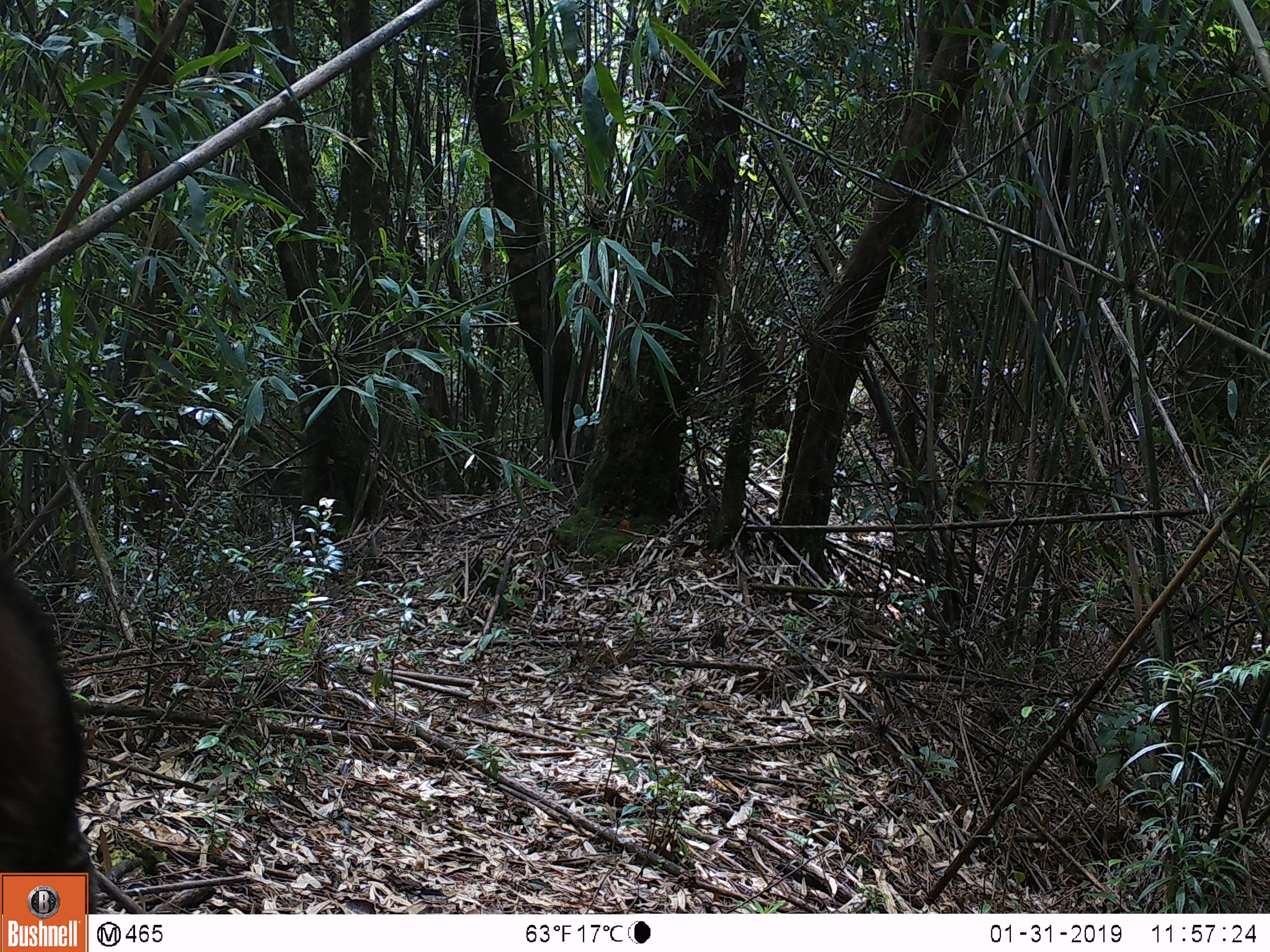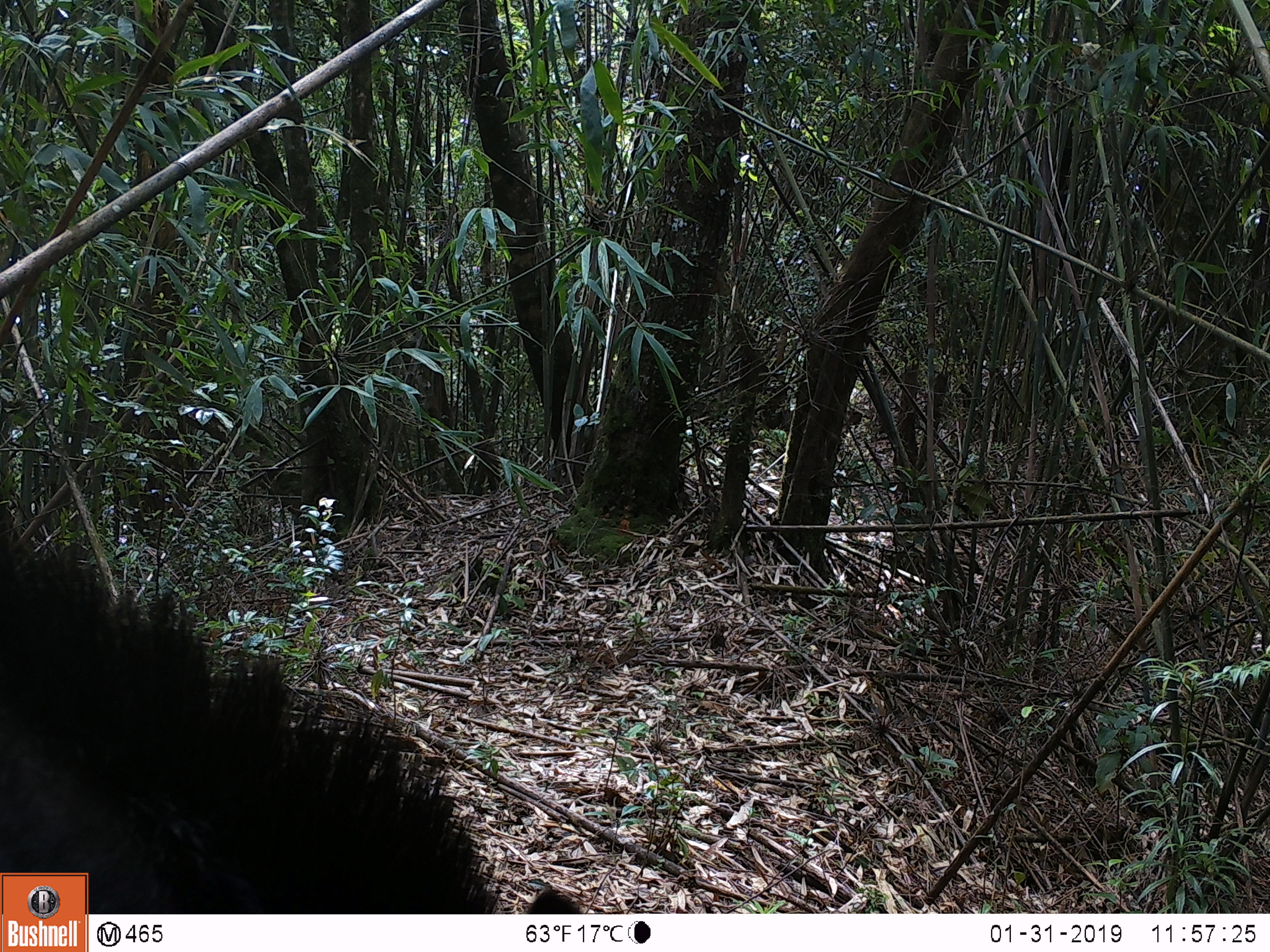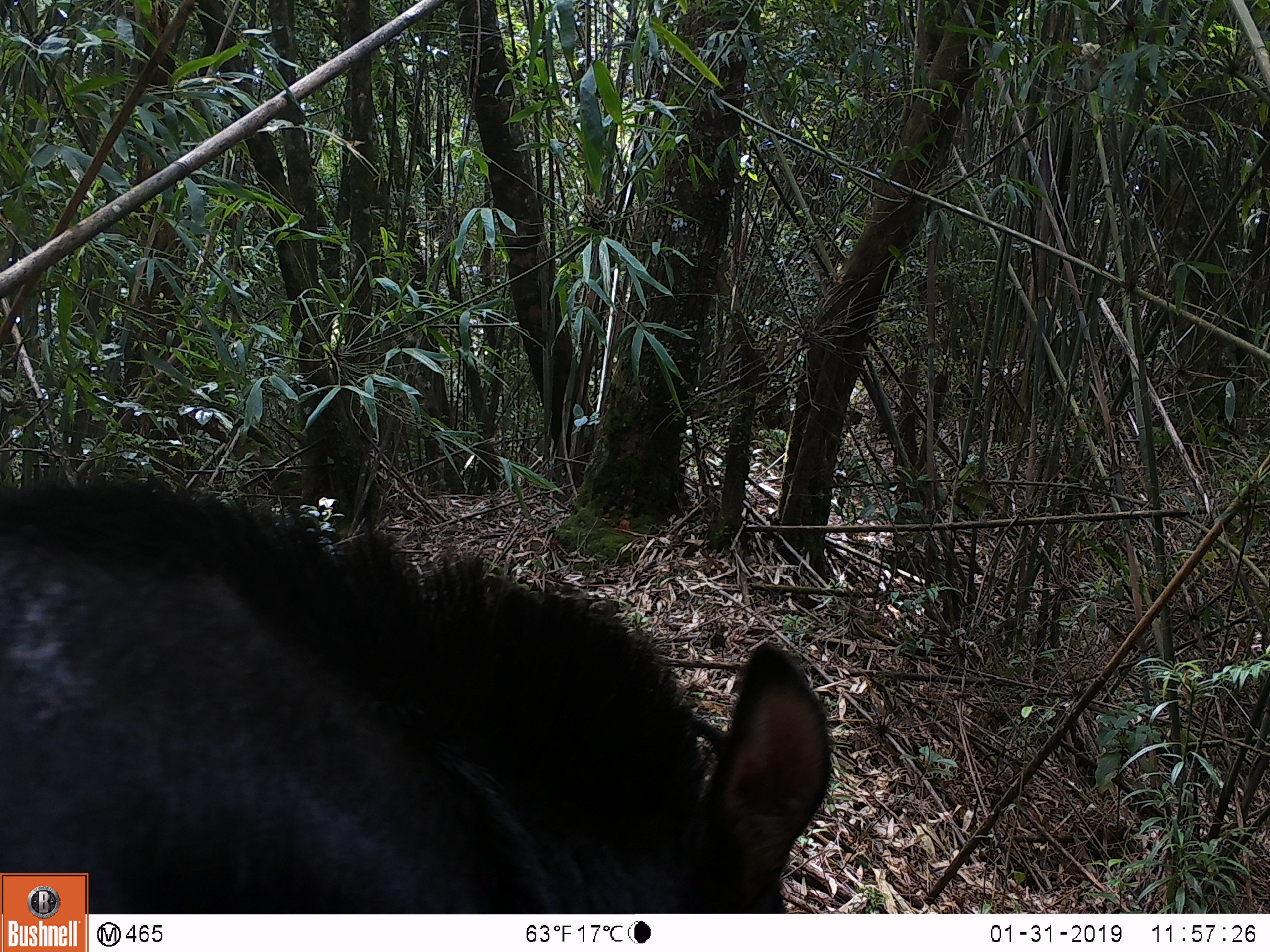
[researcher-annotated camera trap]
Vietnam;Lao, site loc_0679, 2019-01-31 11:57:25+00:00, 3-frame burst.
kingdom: Animalia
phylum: Chordata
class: Mammalia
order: Artiodactyla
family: Bovidae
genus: Capricornis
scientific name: Capricornis sumatraensis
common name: chinese serow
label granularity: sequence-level